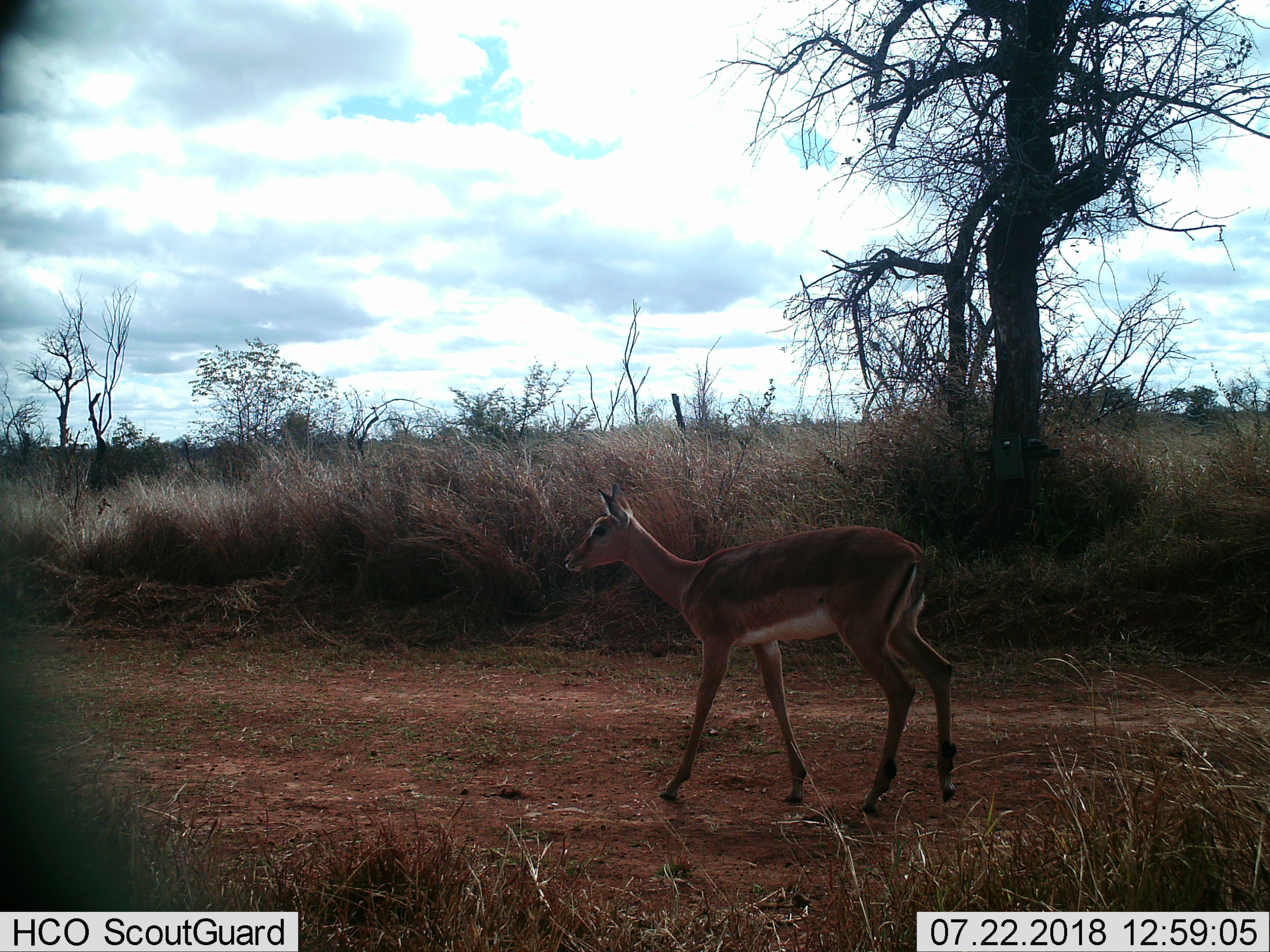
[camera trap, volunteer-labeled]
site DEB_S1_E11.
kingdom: Animalia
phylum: Chordata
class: Mammalia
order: Artiodactyla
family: Bovidae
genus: Aepyceros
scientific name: Aepyceros melampus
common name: impala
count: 1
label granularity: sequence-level